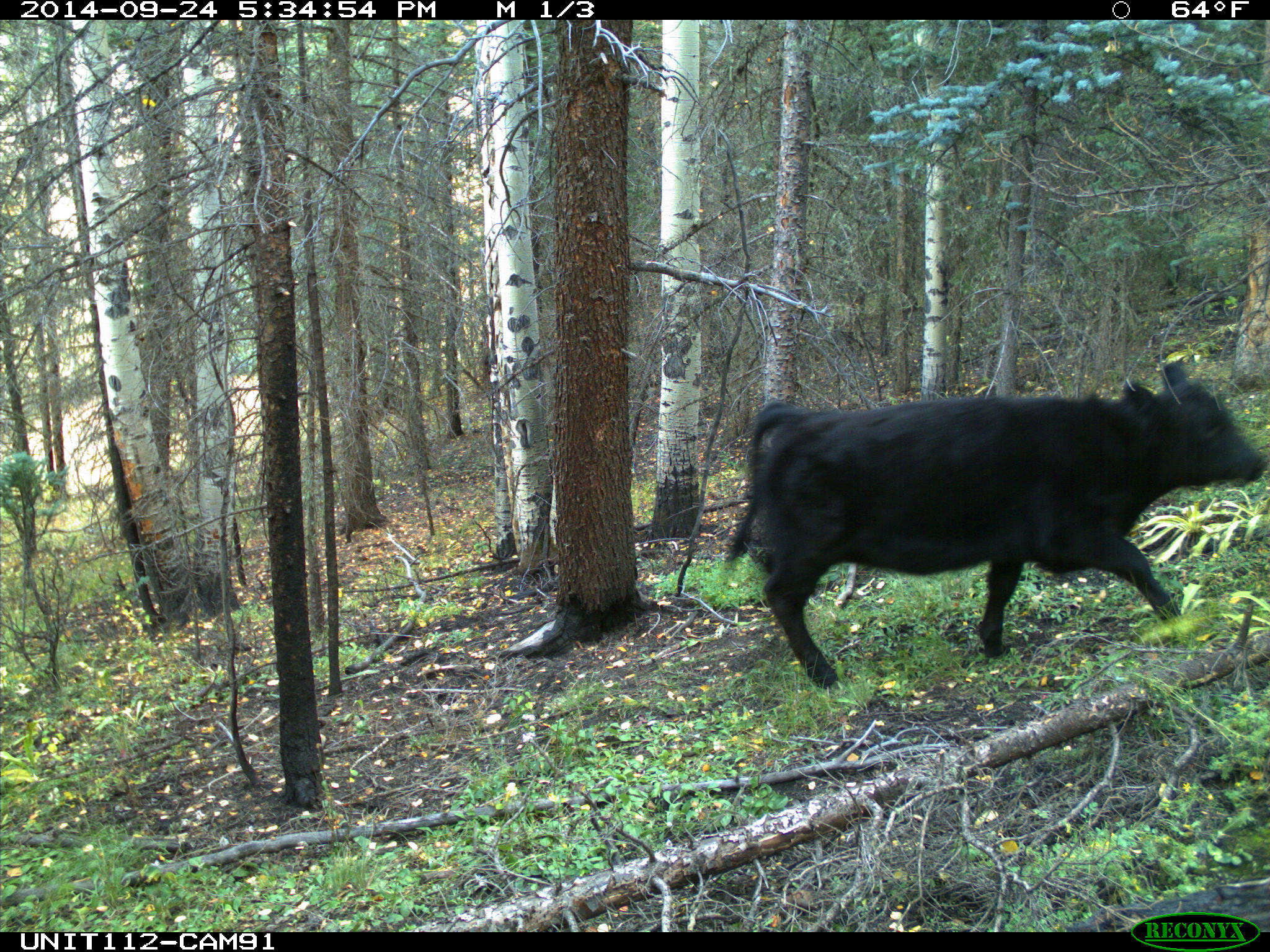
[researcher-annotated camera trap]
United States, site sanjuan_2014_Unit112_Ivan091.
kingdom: Animalia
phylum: Chordata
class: Mammalia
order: Artiodactyla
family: Bovidae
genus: Bos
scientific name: Bos taurus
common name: domestic cow